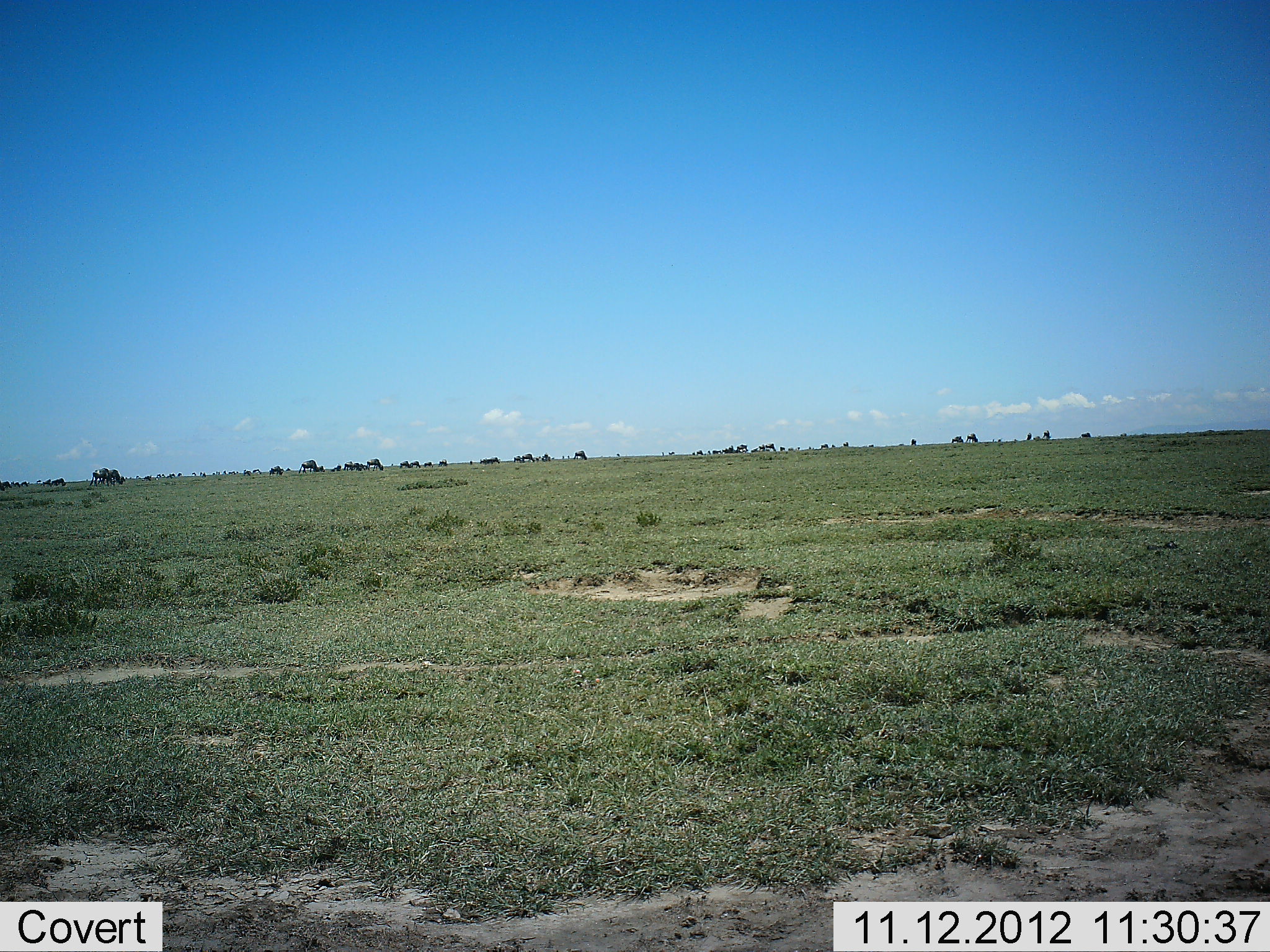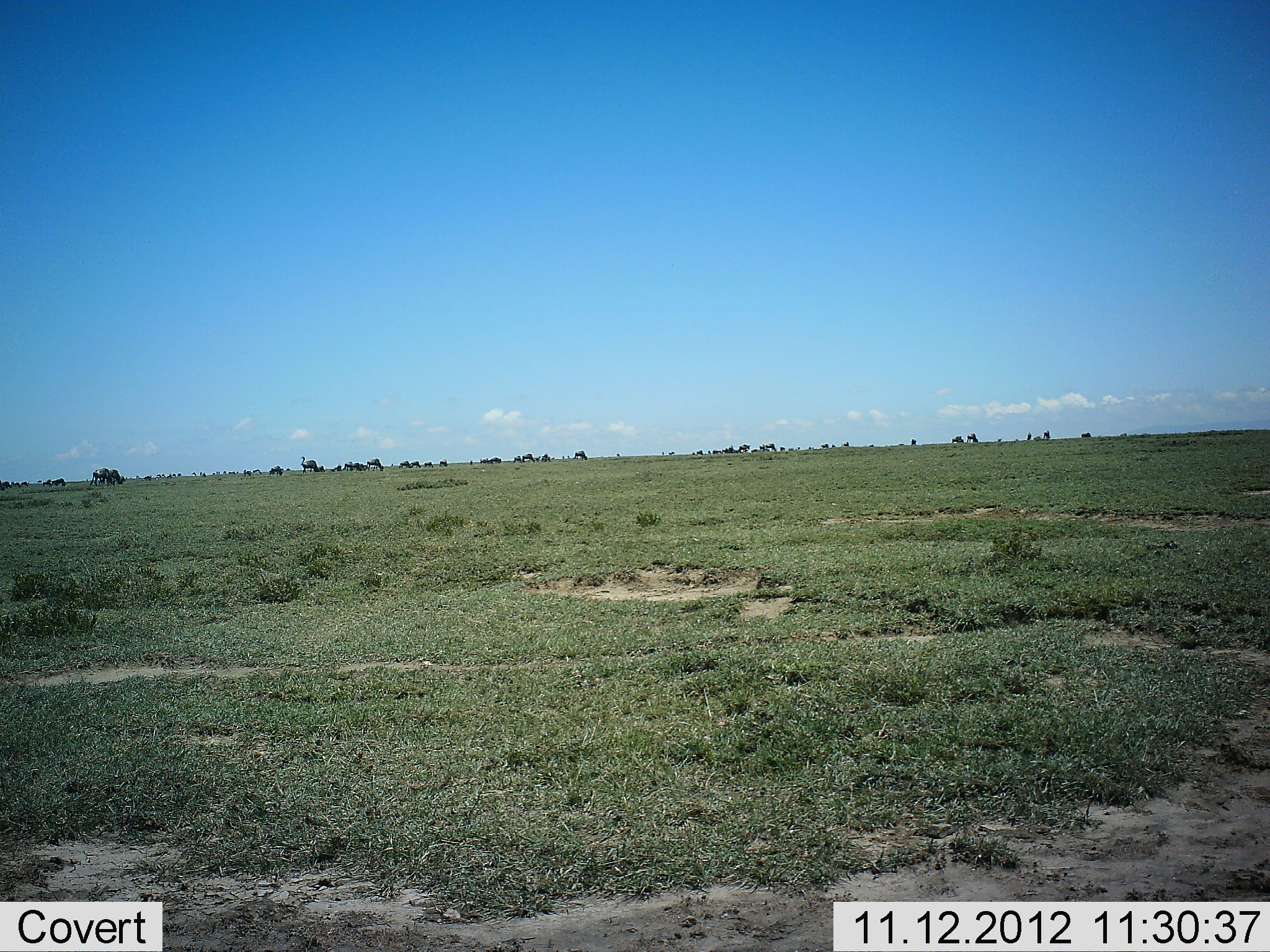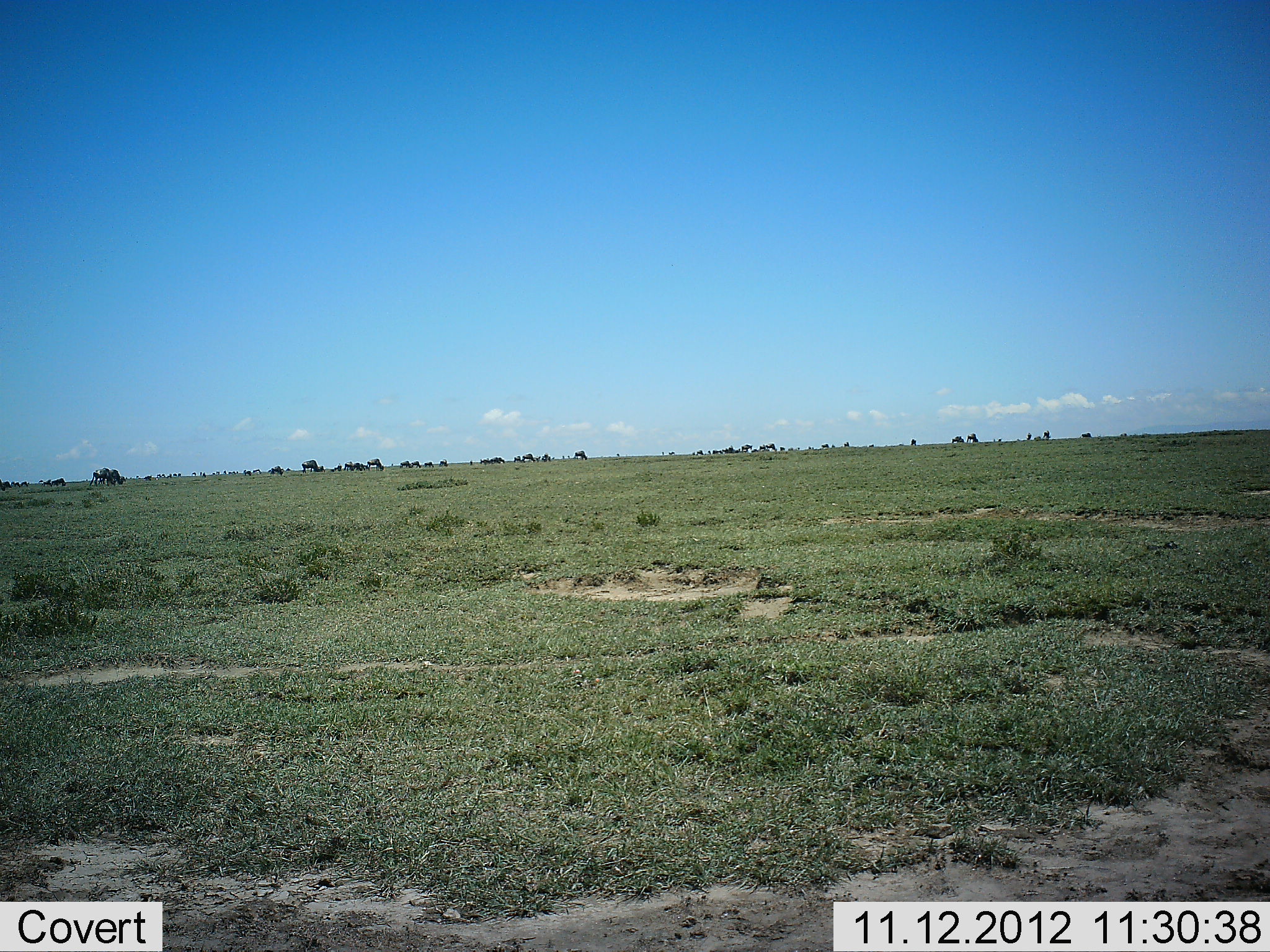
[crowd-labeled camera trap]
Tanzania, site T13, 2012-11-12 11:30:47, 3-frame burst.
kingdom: Animalia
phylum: Chordata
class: Mammalia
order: Artiodactyla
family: Bovidae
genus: Connochaetes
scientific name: Connochaetes taurinus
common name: blue wildebeest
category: wildebeest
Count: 11-50.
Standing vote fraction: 70%.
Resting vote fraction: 10%.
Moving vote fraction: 40%.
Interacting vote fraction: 0%.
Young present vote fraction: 0%.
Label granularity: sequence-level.